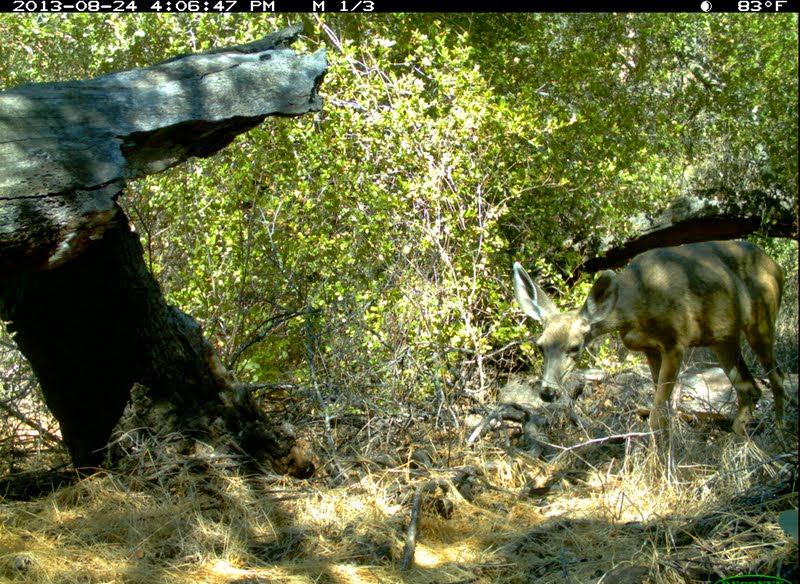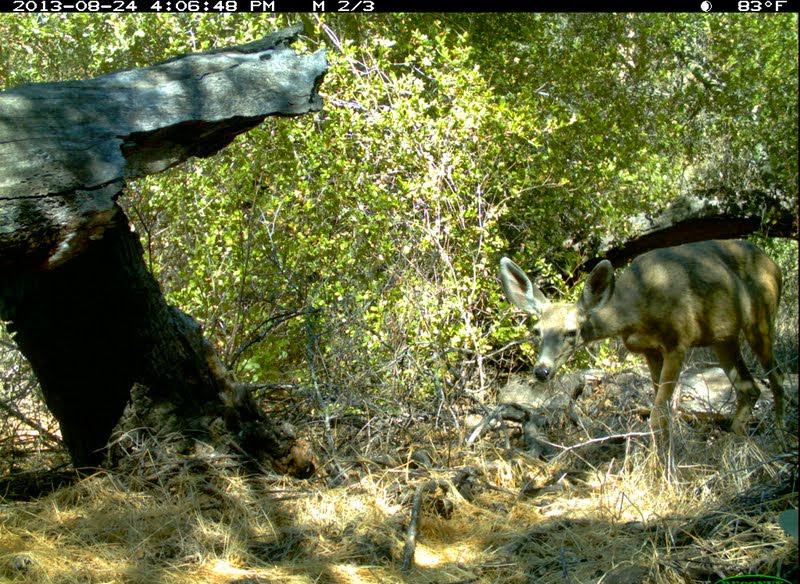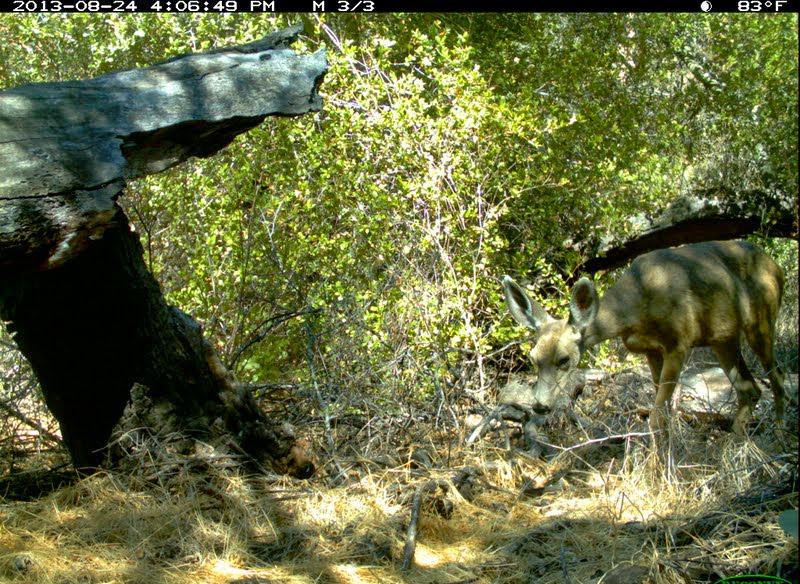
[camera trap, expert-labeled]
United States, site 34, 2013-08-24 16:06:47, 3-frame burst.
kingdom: Animalia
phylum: Chordata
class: Mammalia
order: Artiodactyla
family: Cervidae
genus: Odocoileus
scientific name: Odocoileus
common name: deer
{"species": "deer (Odocoileus)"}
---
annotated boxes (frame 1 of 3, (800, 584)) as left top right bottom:
deer: 512 241 785 457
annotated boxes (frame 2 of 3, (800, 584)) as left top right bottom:
deer: 498 238 786 476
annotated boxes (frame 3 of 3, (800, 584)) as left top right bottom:
deer: 502 237 787 474